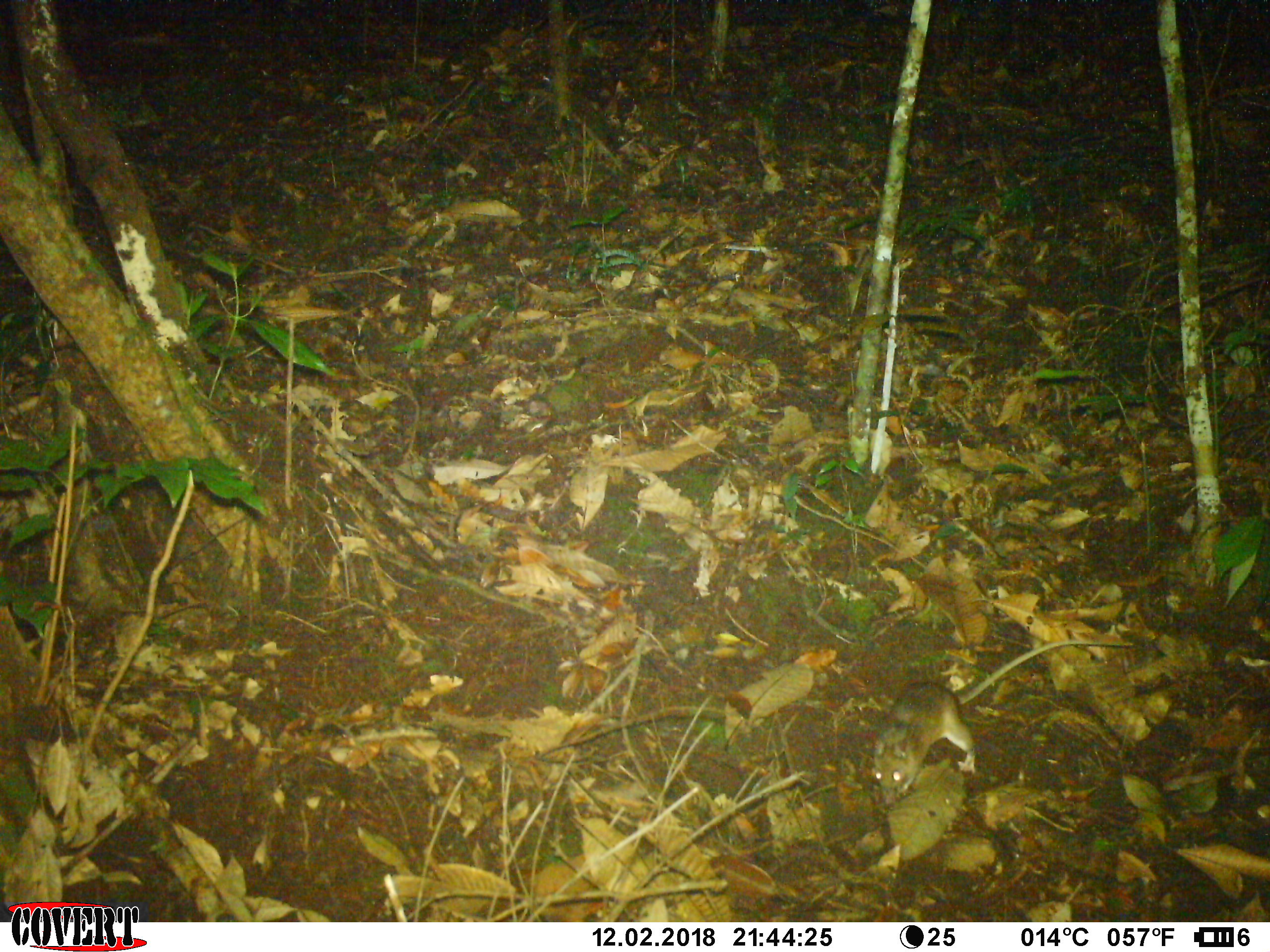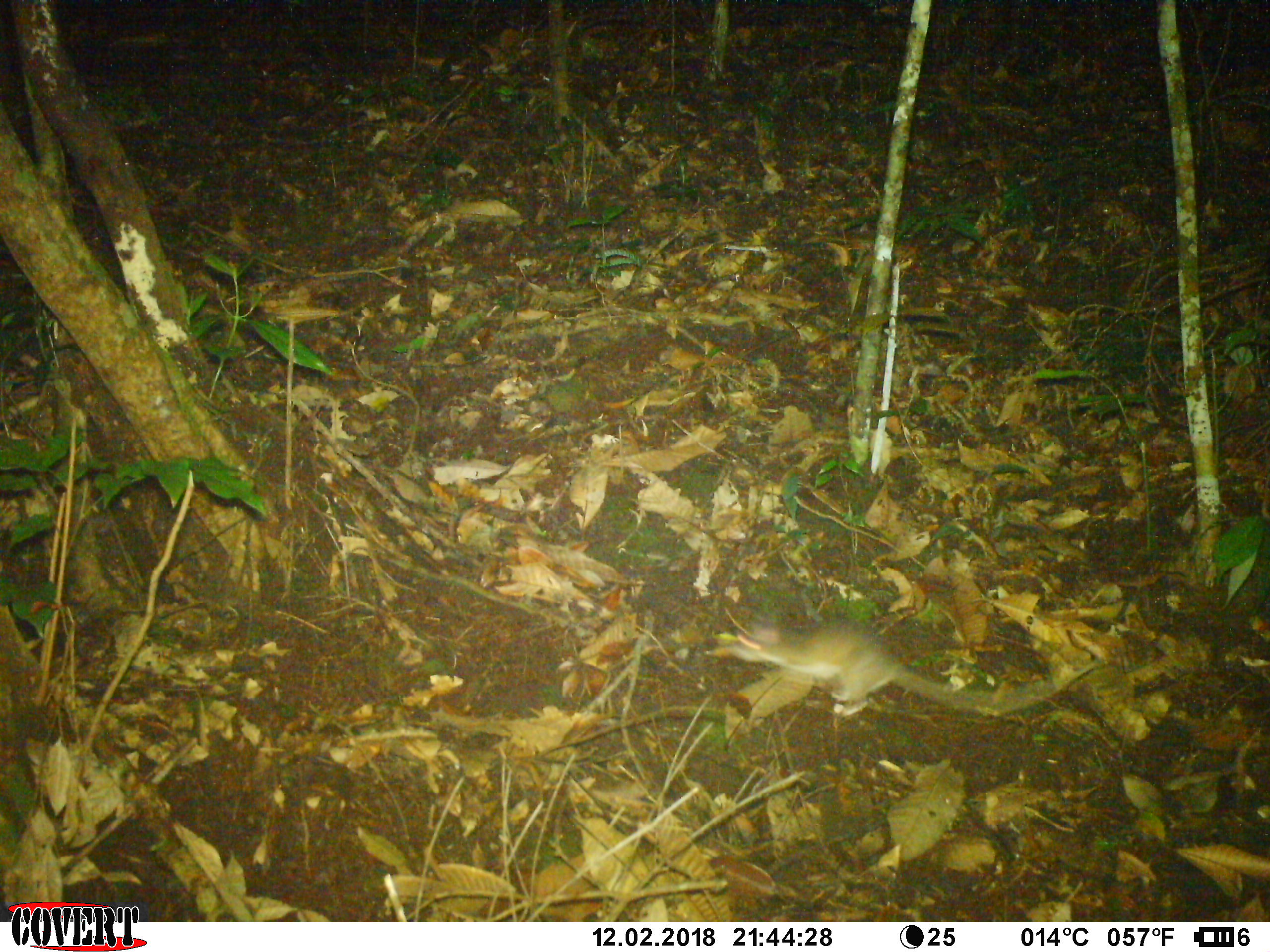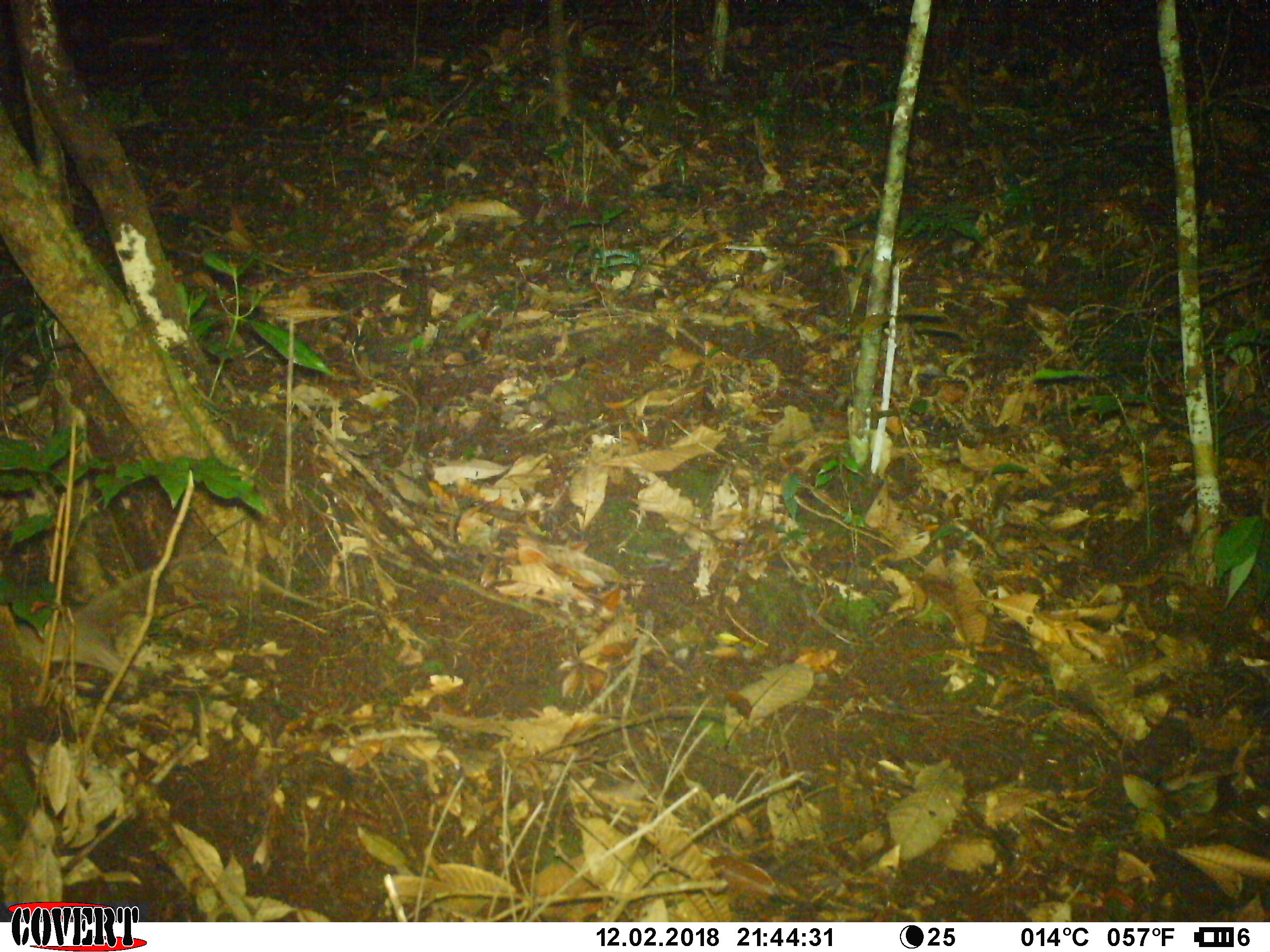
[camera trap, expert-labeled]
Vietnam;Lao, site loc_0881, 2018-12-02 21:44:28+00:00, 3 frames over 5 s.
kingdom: Animalia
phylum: Chordata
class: Mammalia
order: Rodentia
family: Muridae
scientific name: Muridae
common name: old-world mice and rats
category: unidentified murid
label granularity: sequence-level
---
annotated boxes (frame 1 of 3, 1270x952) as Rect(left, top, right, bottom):
unidentified murid: Rect(868, 629, 1137, 805)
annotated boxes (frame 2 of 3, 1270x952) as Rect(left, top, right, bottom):
unidentified murid: Rect(705, 619, 1103, 718)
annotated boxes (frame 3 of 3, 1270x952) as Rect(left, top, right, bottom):
unidentified murid: Rect(15, 550, 330, 686)